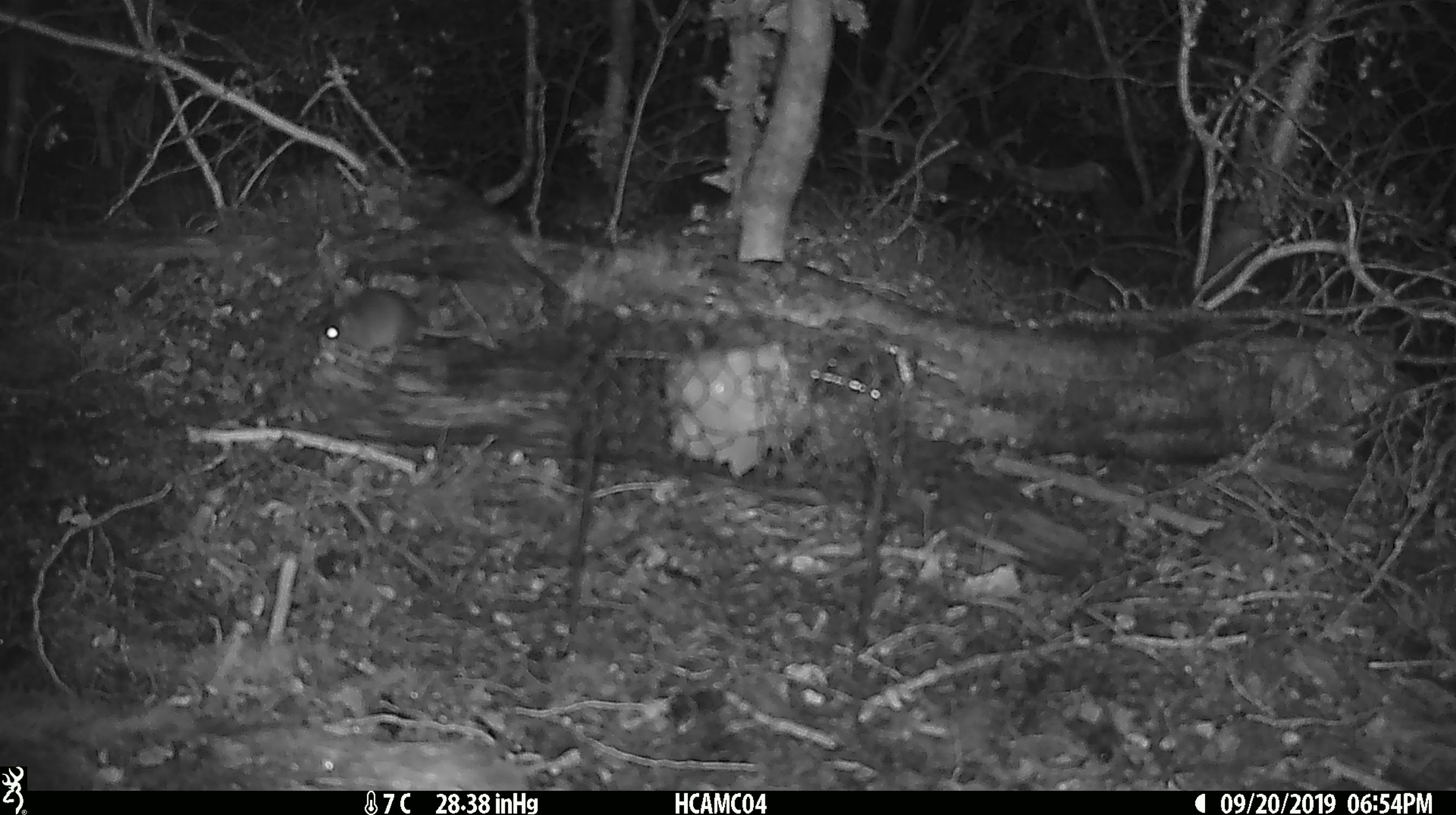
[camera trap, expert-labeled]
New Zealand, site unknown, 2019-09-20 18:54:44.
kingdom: Animalia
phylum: Chordata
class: Mammalia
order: Rodentia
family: Muridae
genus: Mus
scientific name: Mus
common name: mouse